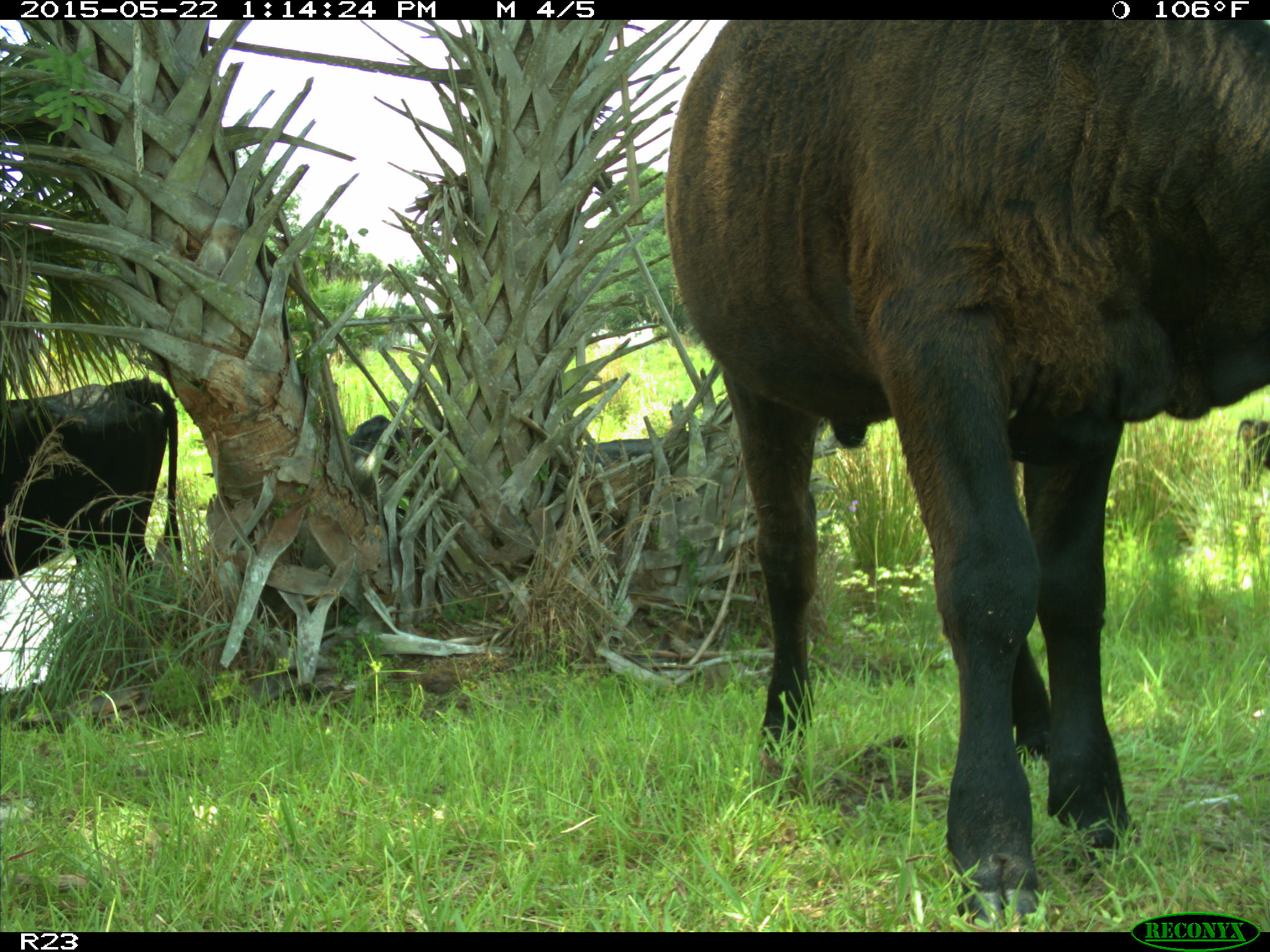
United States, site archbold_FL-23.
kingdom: Animalia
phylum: Chordata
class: Mammalia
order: Artiodactyla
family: Bovidae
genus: Bos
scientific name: Bos taurus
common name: domestic cow